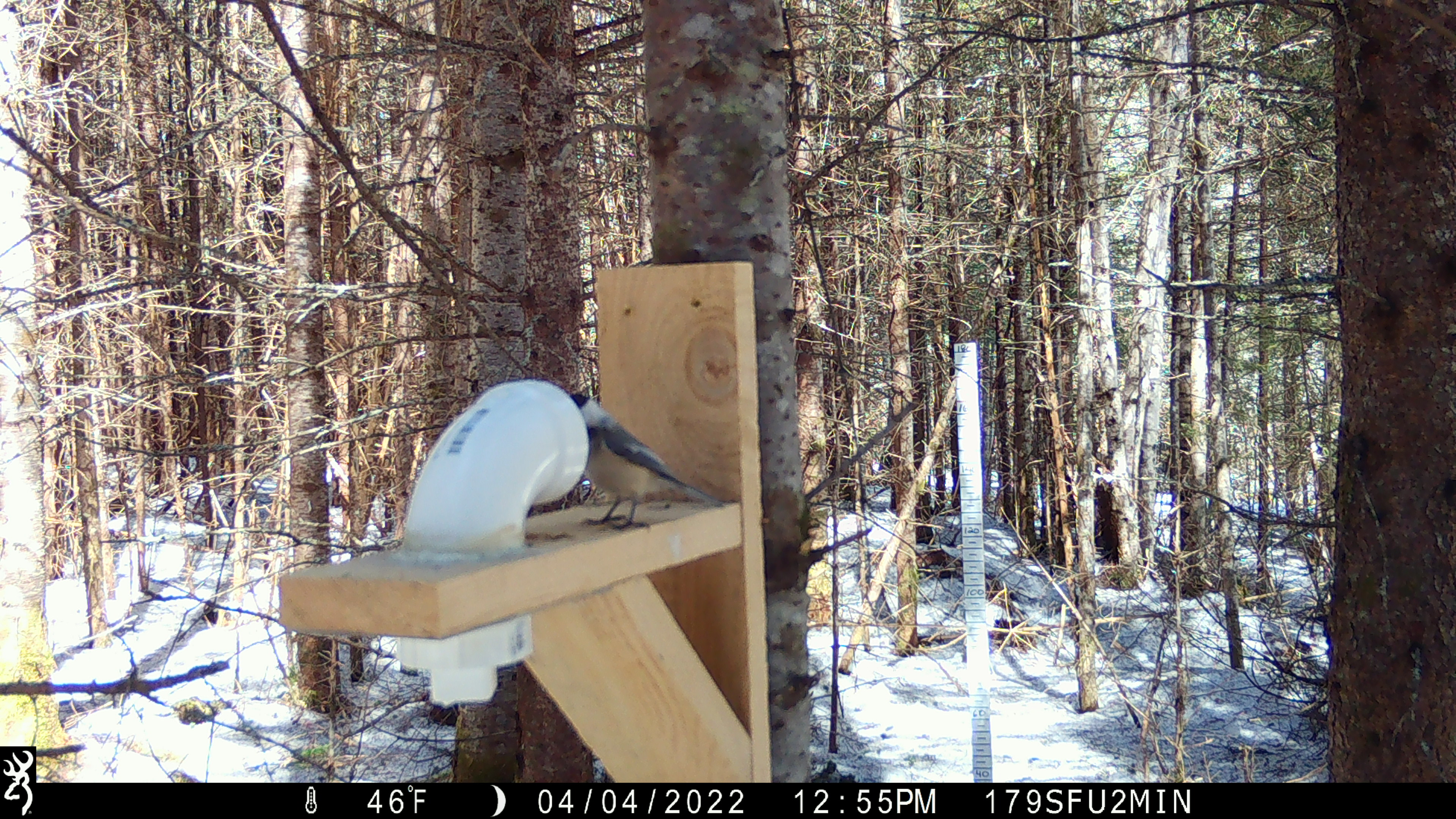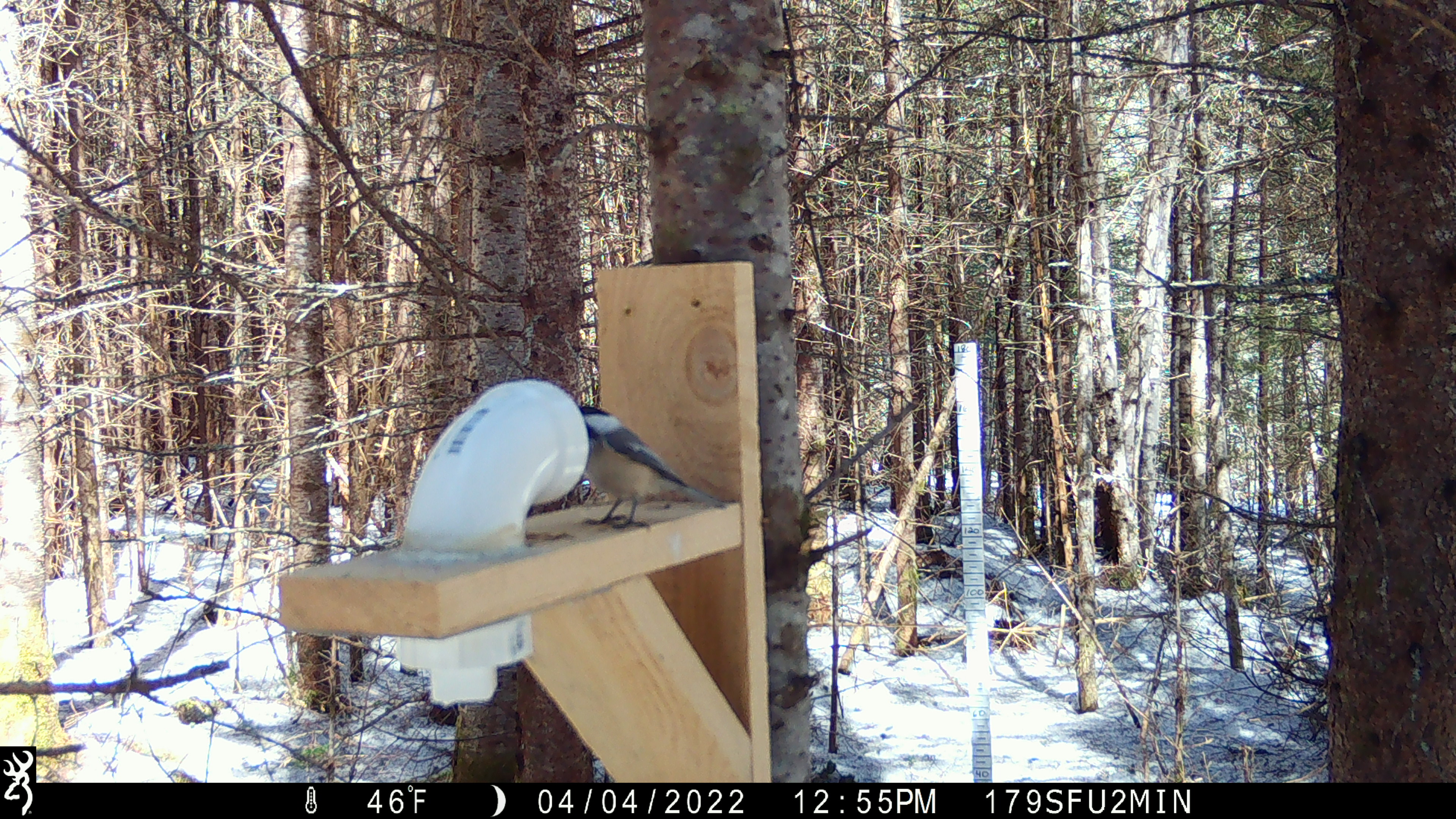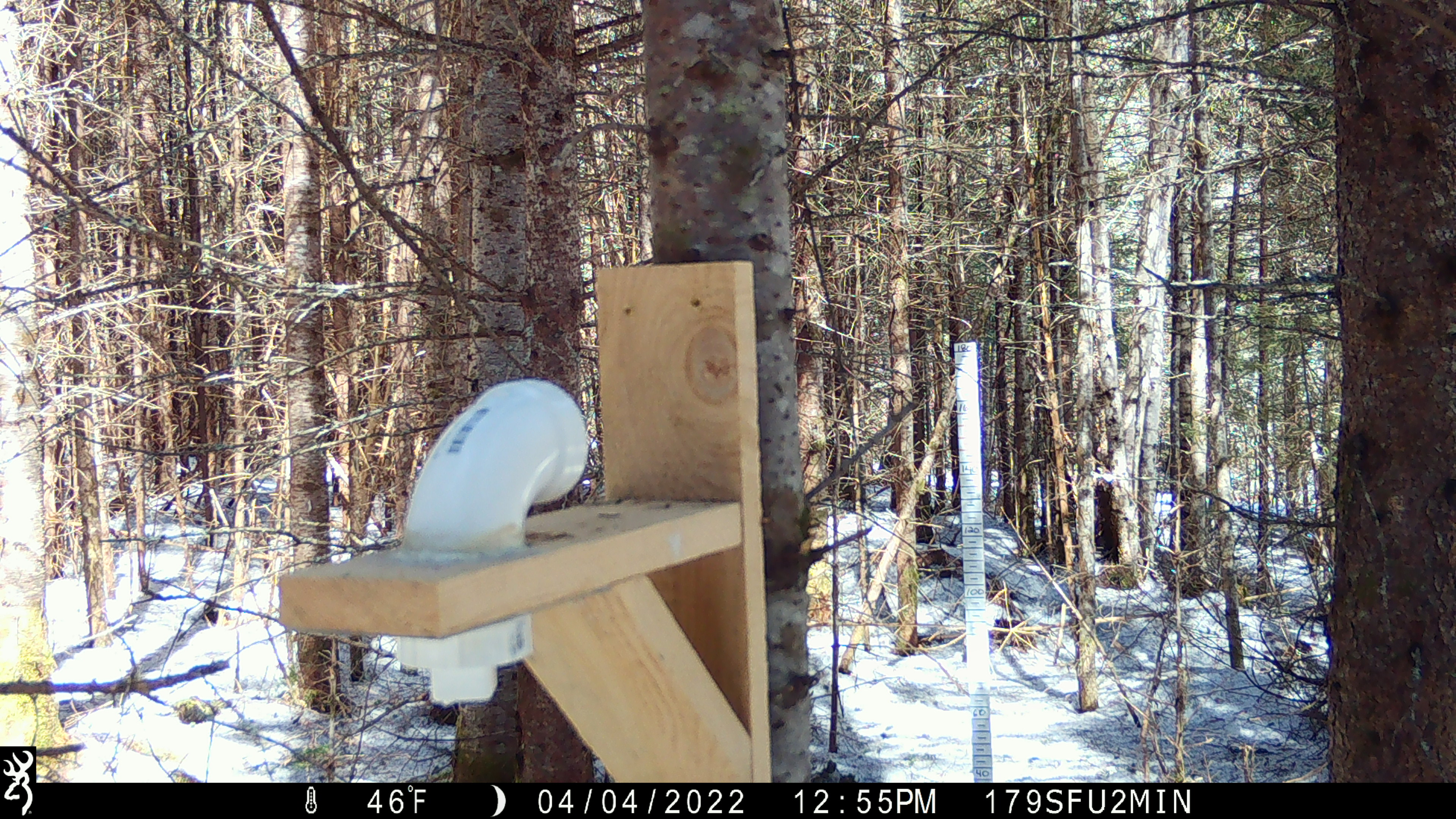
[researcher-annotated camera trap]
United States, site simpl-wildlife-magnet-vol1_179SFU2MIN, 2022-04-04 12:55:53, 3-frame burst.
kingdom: Animalia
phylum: Chordata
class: Aves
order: Passeriformes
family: Paridae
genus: Poecile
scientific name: Poecile atricapillus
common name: black-capped chickadee